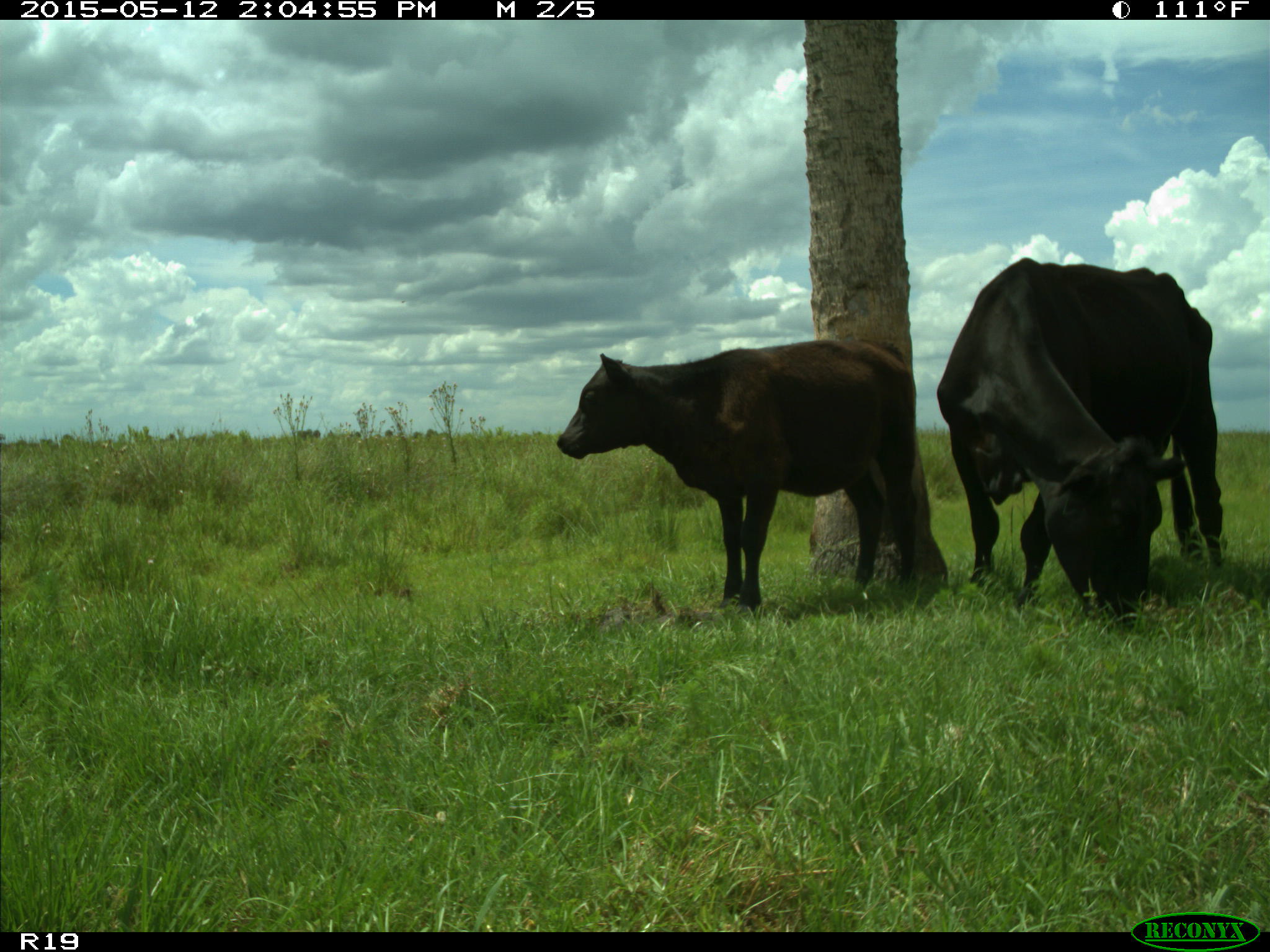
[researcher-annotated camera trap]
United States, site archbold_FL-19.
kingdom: Animalia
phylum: Chordata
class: Mammalia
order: Artiodactyla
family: Bovidae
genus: Bos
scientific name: Bos taurus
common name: domestic cow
Bos taurus (domestic cow).